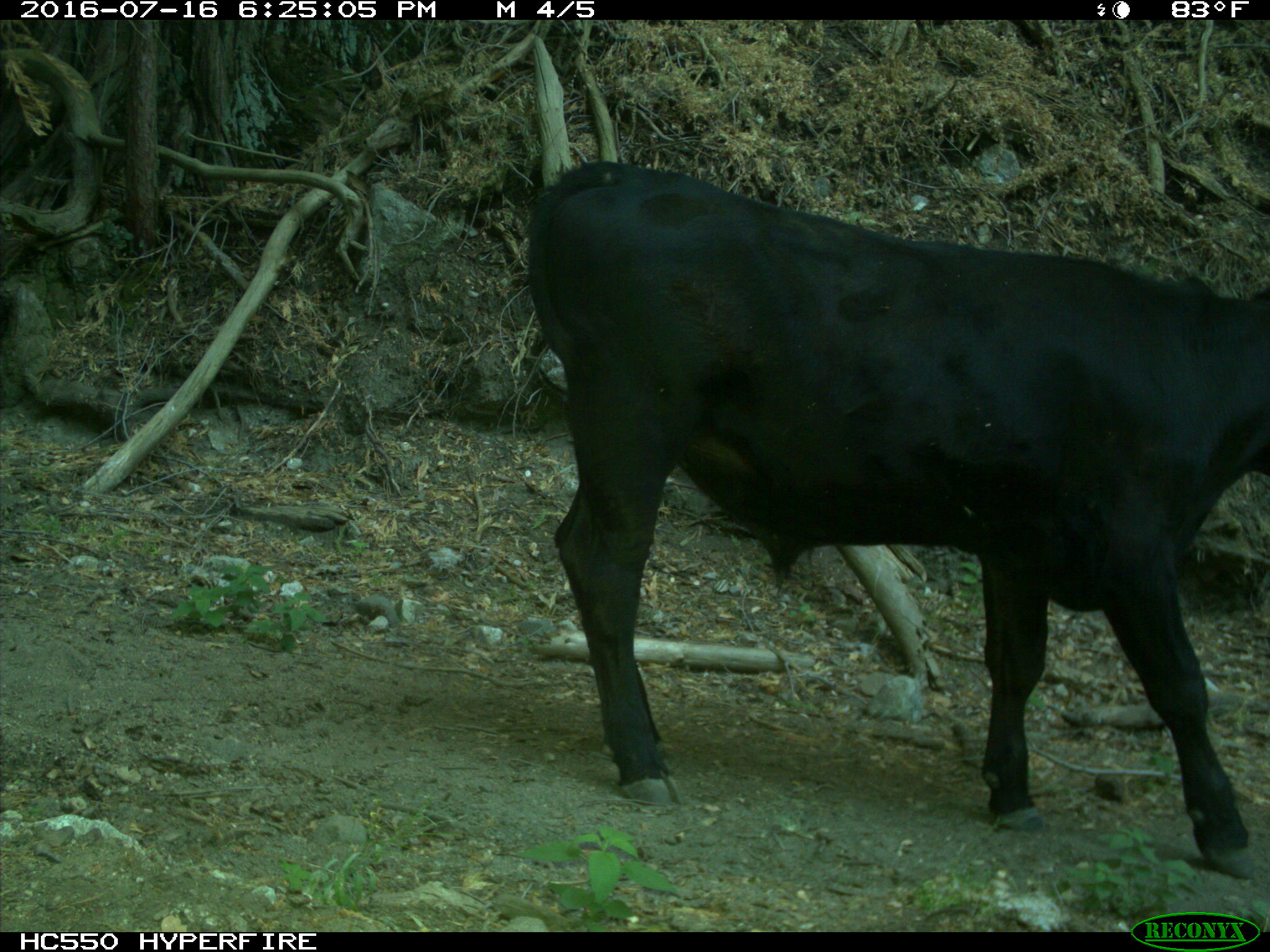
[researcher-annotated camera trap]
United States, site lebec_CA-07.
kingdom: Animalia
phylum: Chordata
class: Mammalia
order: Artiodactyla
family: Bovidae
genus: Bos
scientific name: Bos taurus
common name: domestic cow